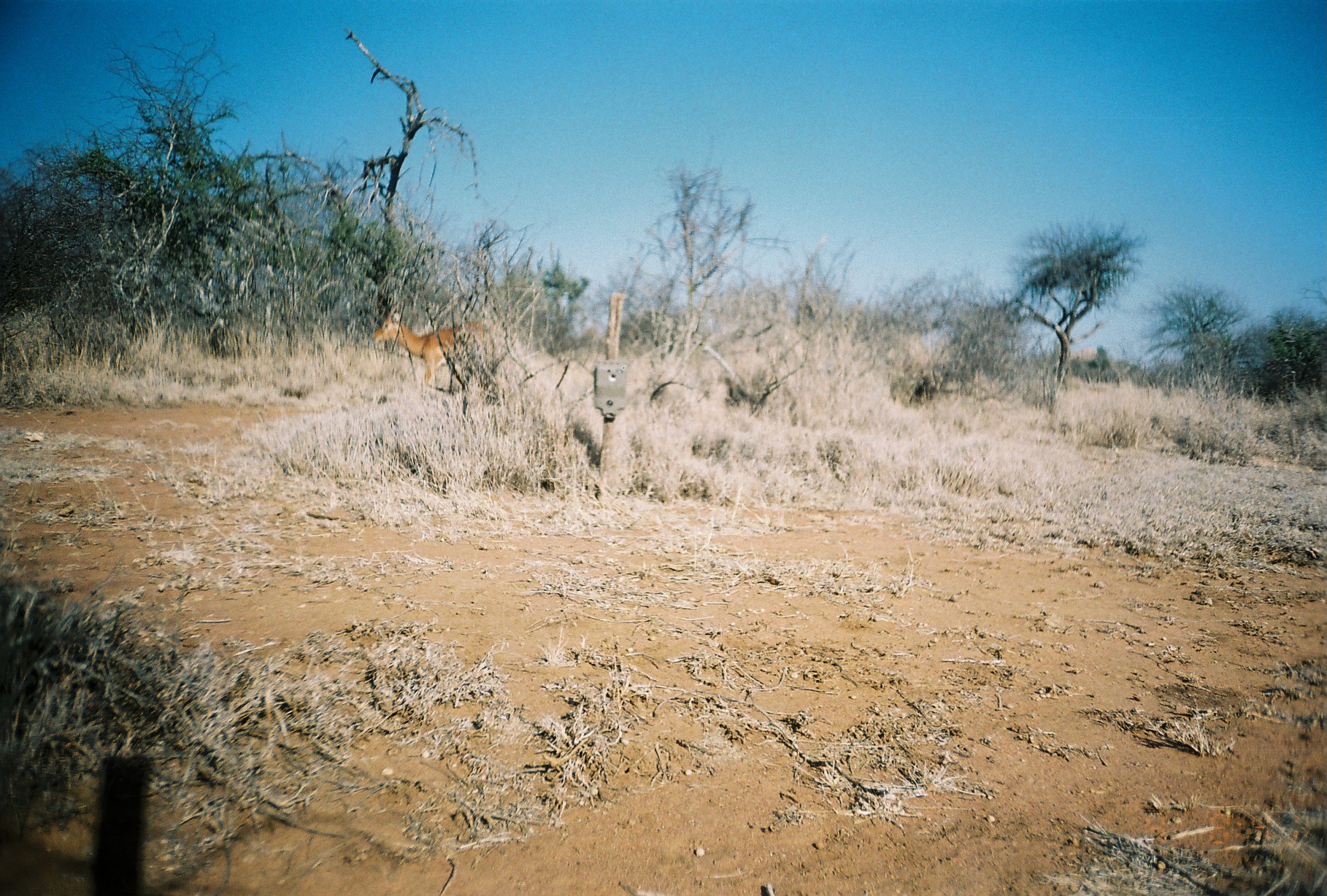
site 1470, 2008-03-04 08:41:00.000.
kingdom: Animalia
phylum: Chordata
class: Mammalia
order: Artiodactyla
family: Bovidae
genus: Aepyceros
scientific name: Aepyceros melampus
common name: impala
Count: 1.